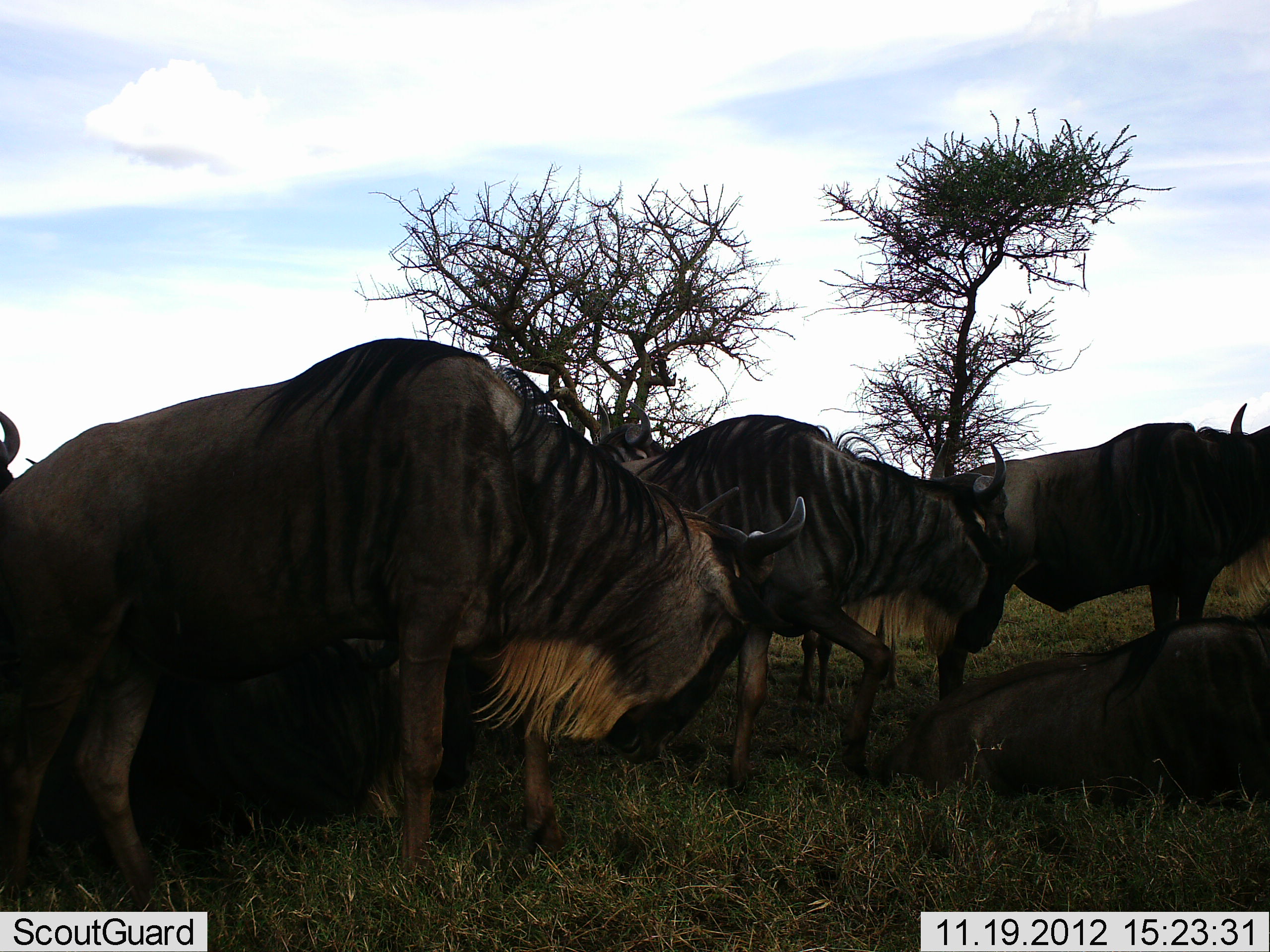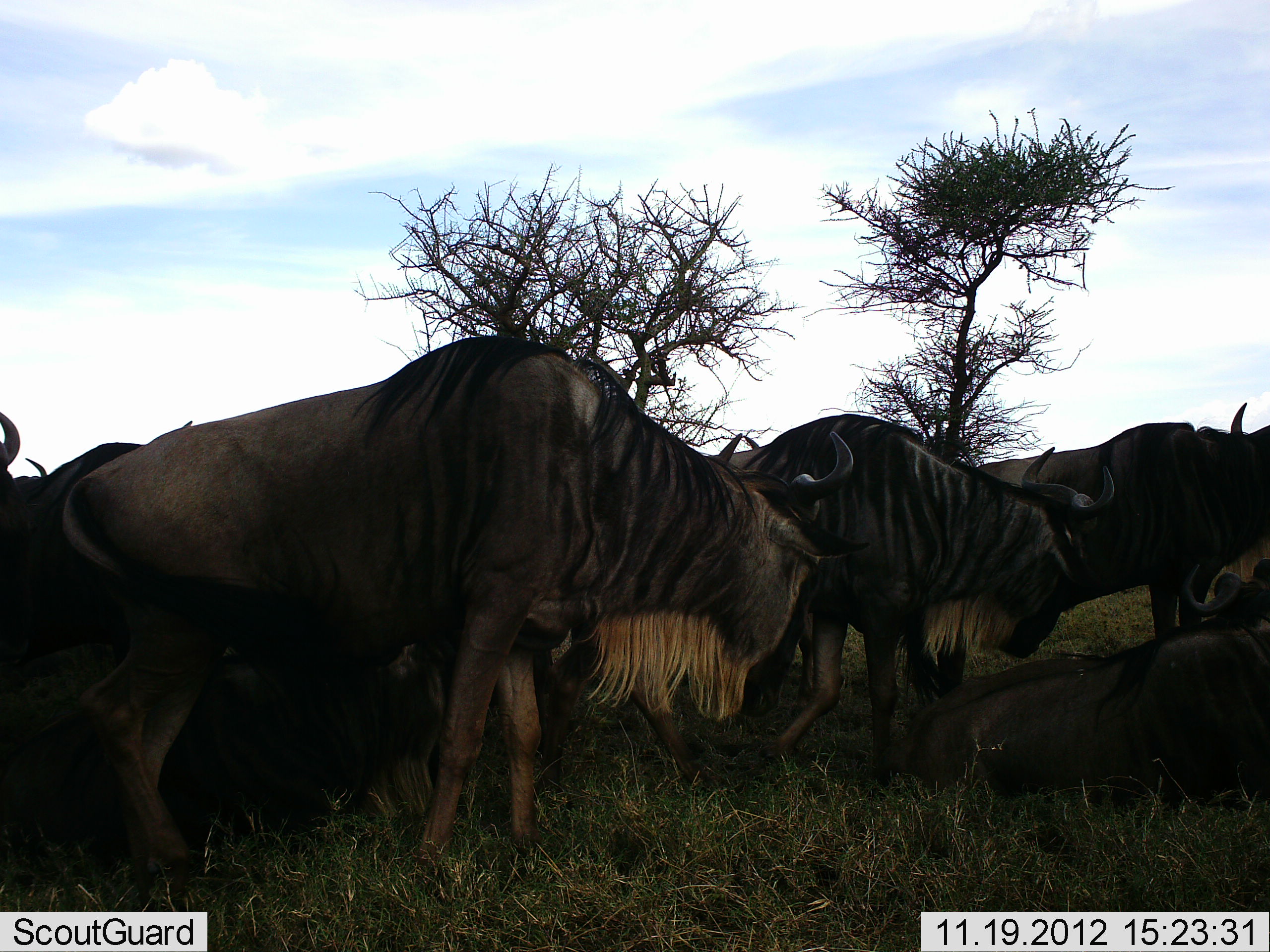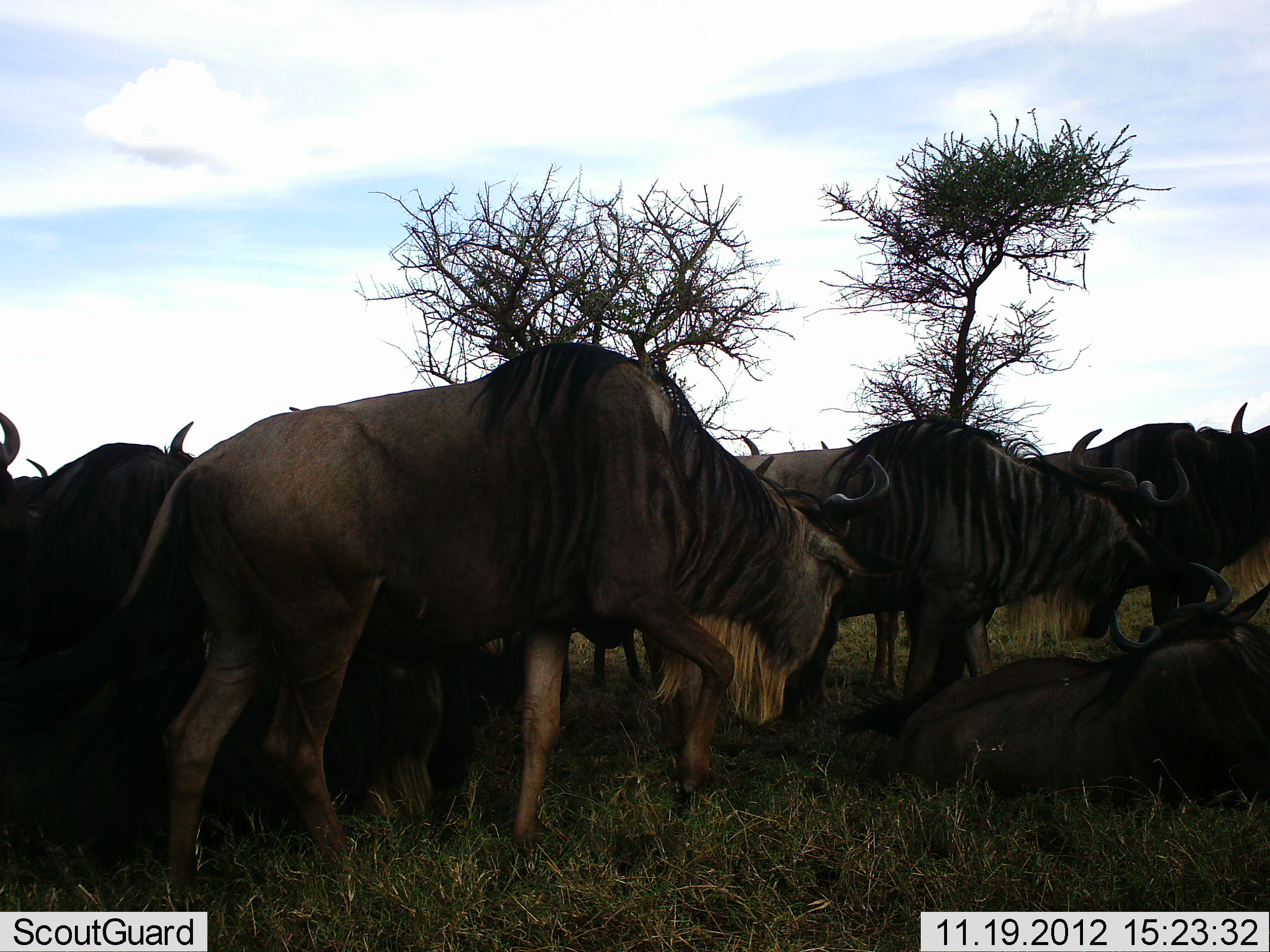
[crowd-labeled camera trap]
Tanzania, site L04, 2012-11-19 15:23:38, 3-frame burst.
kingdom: Animalia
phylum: Chordata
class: Mammalia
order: Artiodactyla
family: Bovidae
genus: Connochaetes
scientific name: Connochaetes taurinus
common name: blue wildebeest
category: wildebeest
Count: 8.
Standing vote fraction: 50%.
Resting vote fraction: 80%.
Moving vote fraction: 70%.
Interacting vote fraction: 0%.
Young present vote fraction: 0%.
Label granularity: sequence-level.